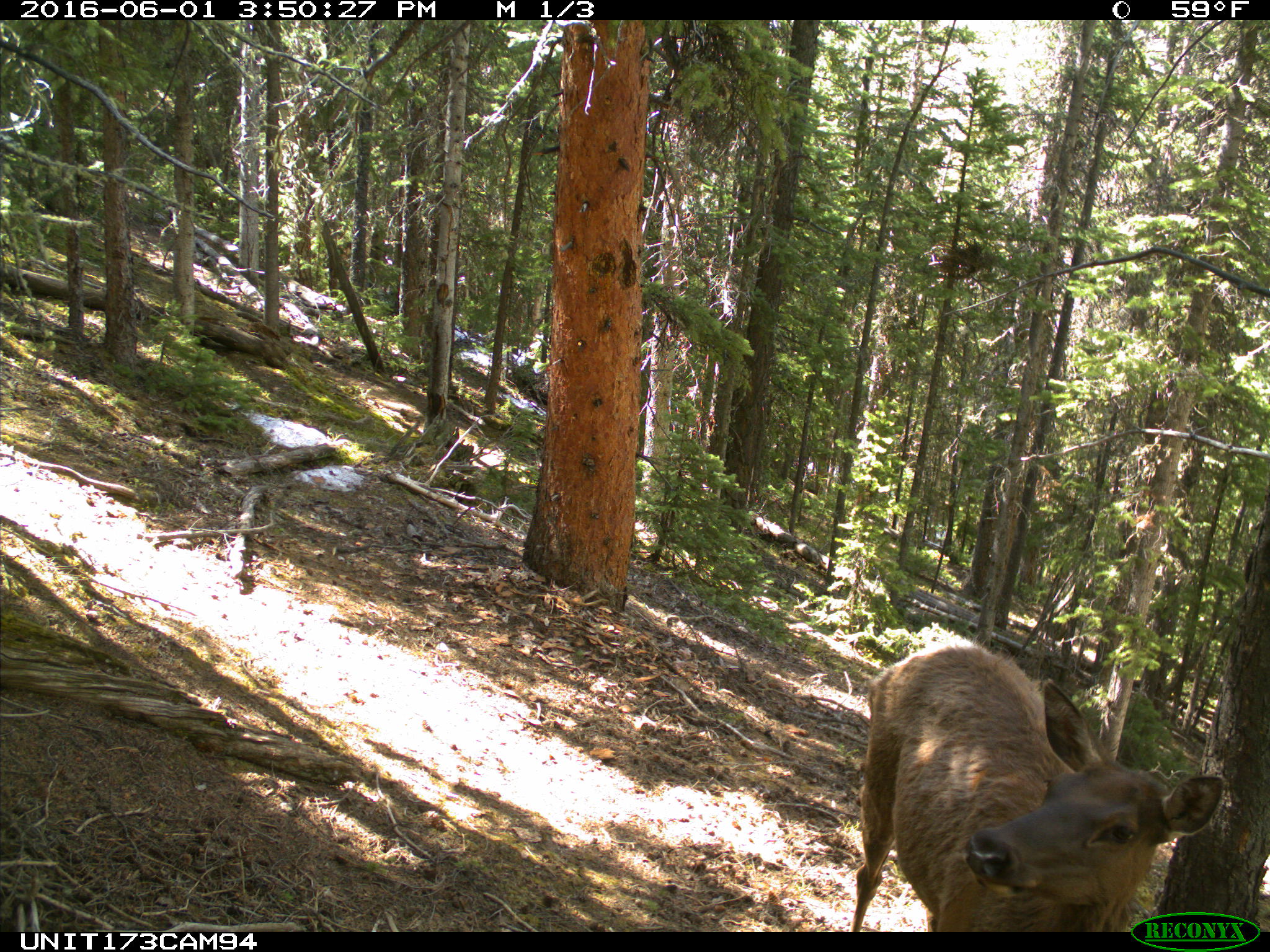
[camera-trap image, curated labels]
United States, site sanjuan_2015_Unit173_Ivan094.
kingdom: Animalia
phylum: Chordata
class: Mammalia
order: Artiodactyla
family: Cervidae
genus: Cervus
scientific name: Cervus elaphus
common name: red deer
Cervus elaphus (red deer).